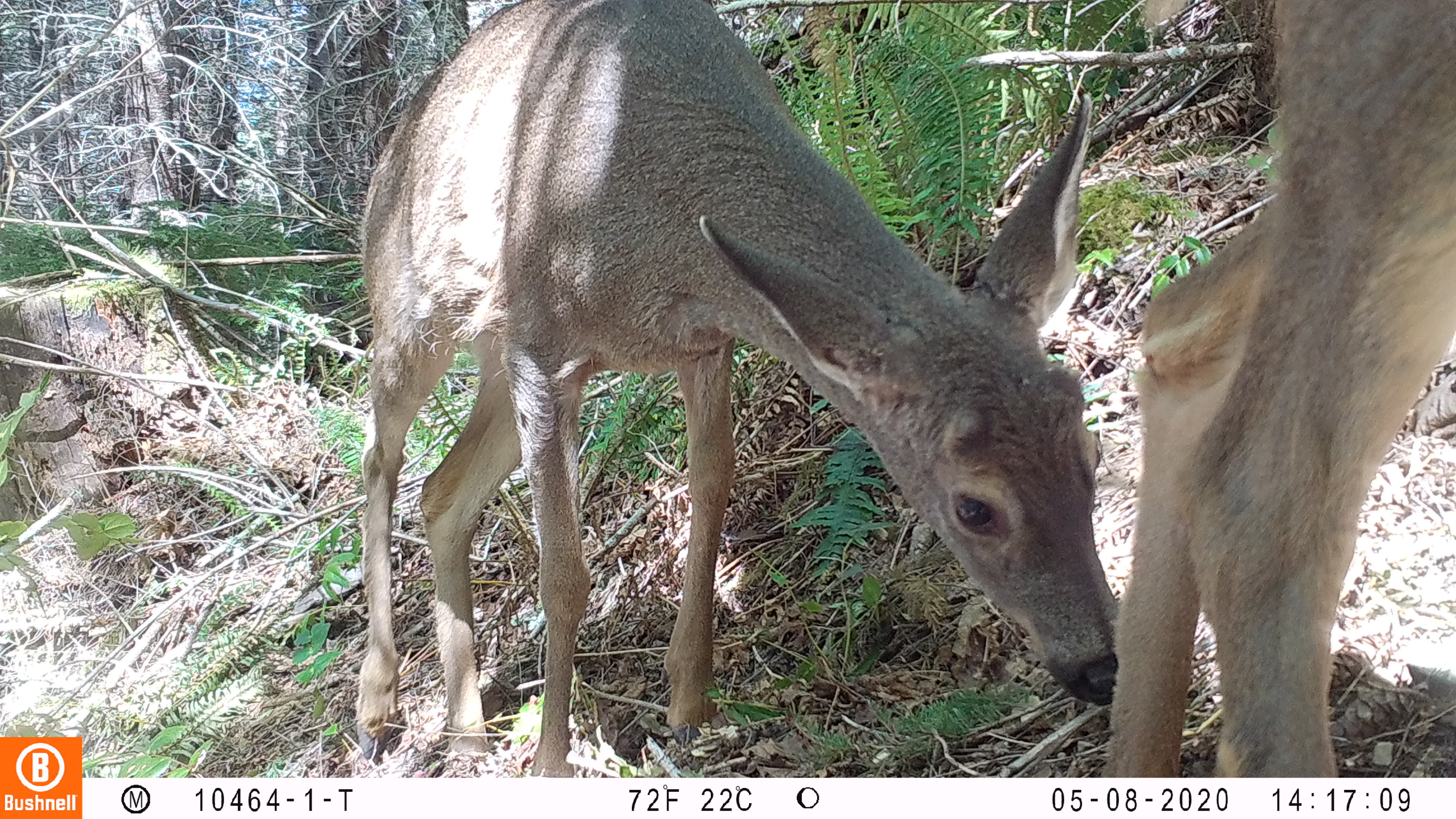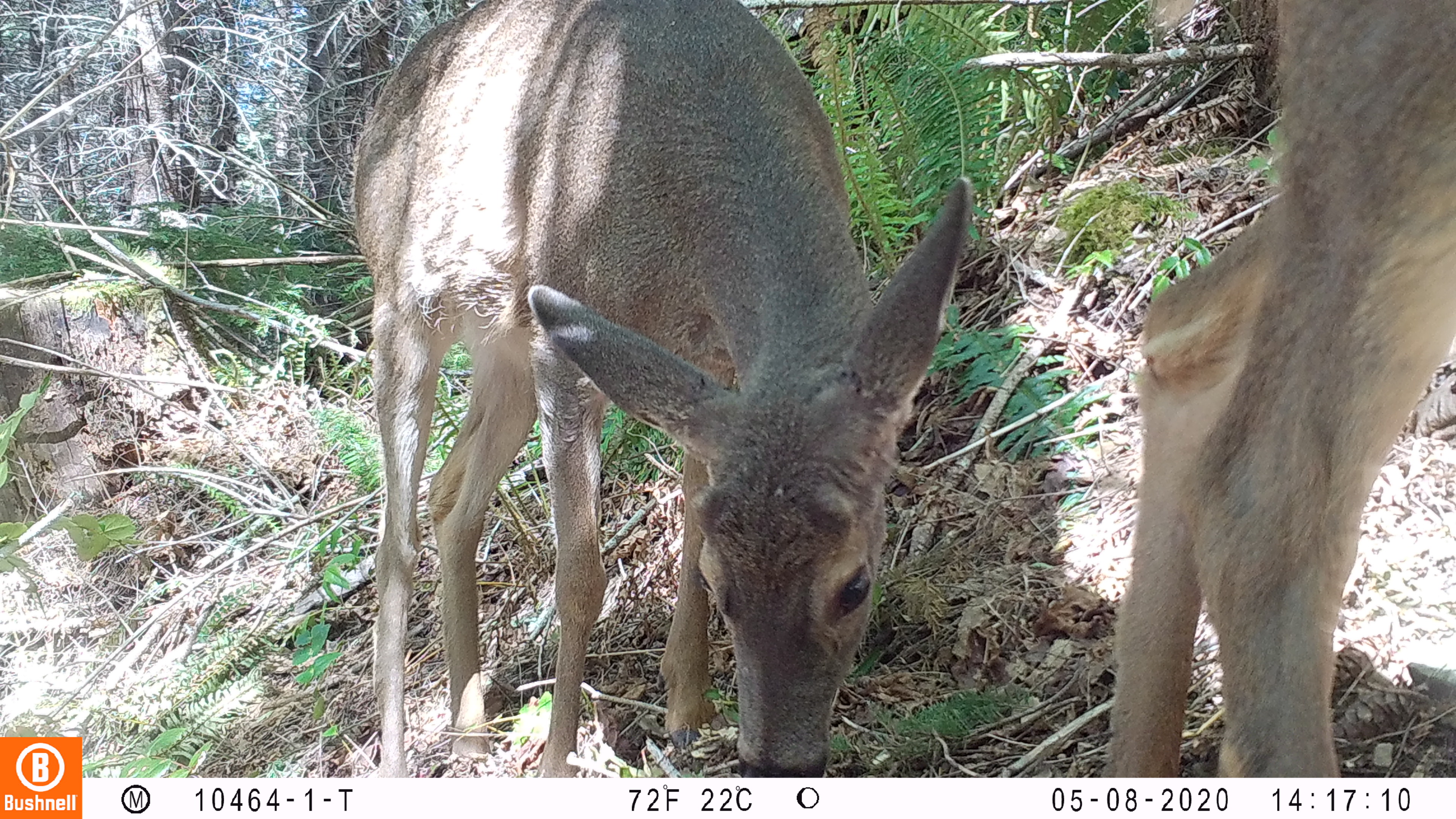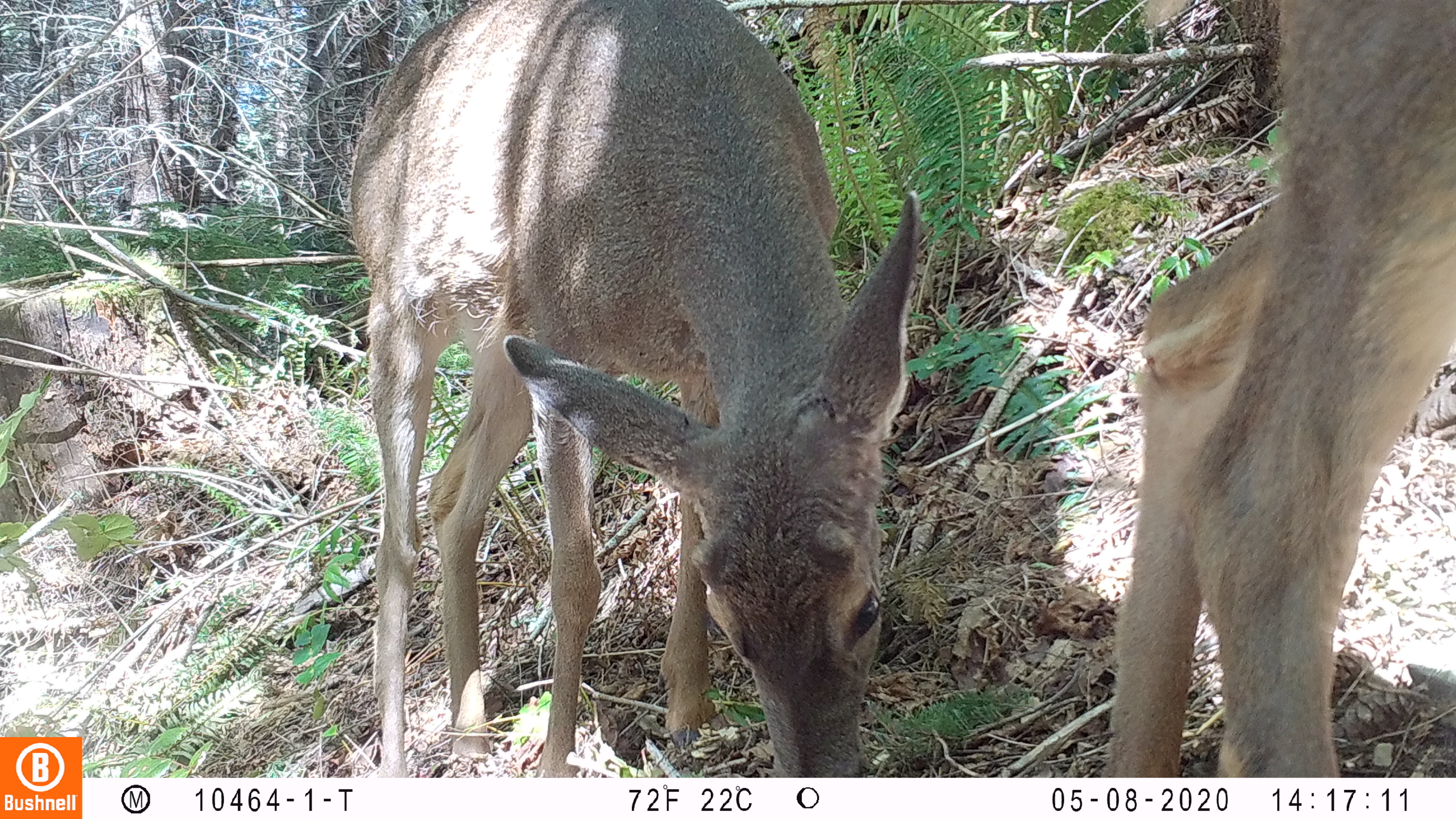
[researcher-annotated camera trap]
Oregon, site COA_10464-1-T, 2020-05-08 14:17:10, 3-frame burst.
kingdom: Animalia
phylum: Chordata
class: Mammalia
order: Artiodactyla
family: Cervidae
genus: Odocoileus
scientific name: Odocoileus hemionus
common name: black-tailed deer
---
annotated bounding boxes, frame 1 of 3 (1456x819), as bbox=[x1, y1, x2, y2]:
black-tailed deer: bbox=[340, 0, 1455, 770]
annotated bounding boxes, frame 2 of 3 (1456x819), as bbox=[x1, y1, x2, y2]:
black-tailed deer: bbox=[340, 2, 984, 770]; bbox=[1098, 2, 1449, 770]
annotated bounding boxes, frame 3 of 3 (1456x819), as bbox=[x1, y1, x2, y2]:
black-tailed deer: bbox=[342, 4, 918, 762]; bbox=[1096, 0, 1451, 770]